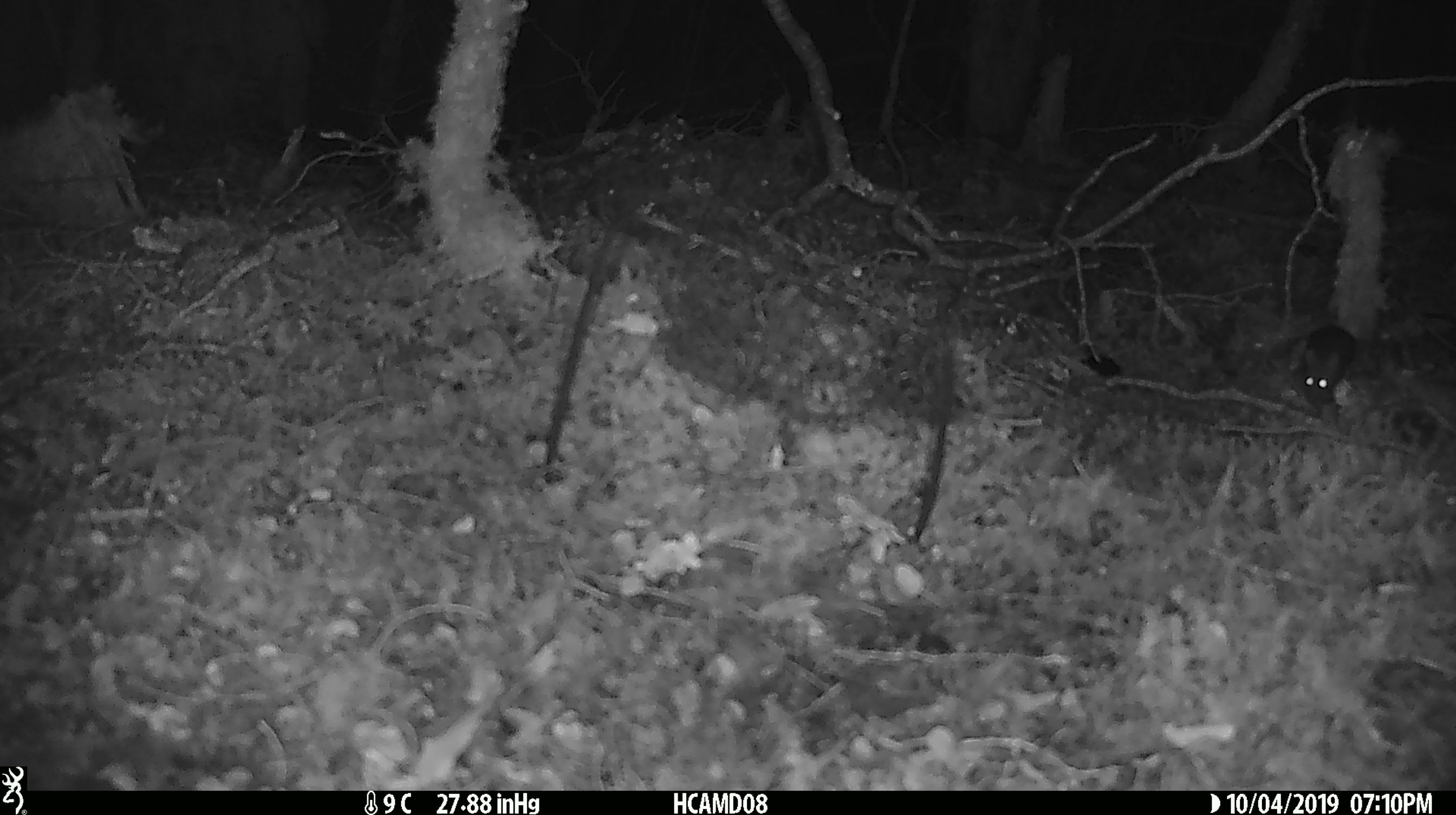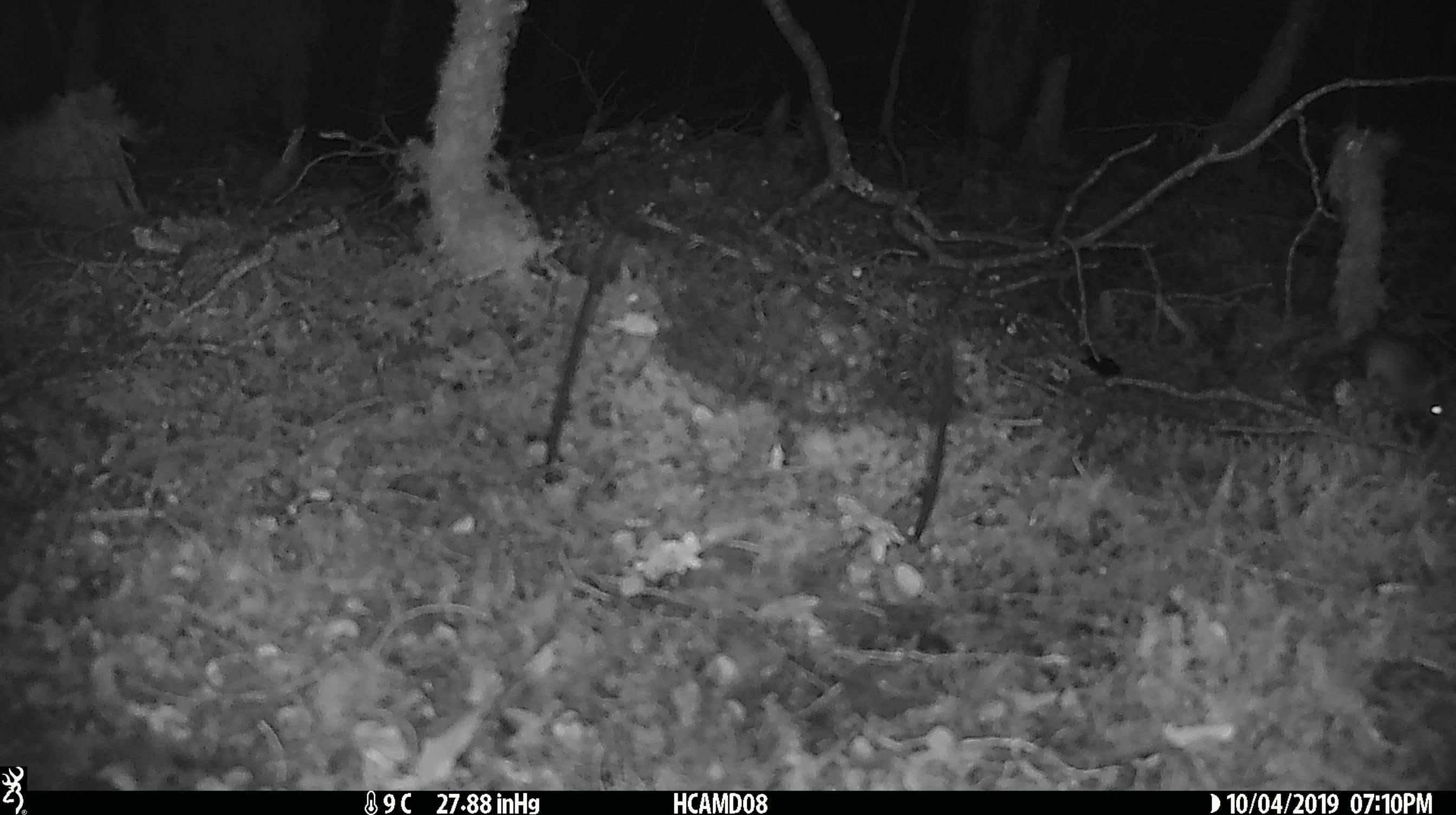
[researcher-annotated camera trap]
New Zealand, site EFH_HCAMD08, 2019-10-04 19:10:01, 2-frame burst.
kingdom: Animalia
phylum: Chordata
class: Mammalia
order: Rodentia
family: Muridae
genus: Mus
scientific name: Mus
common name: mouse